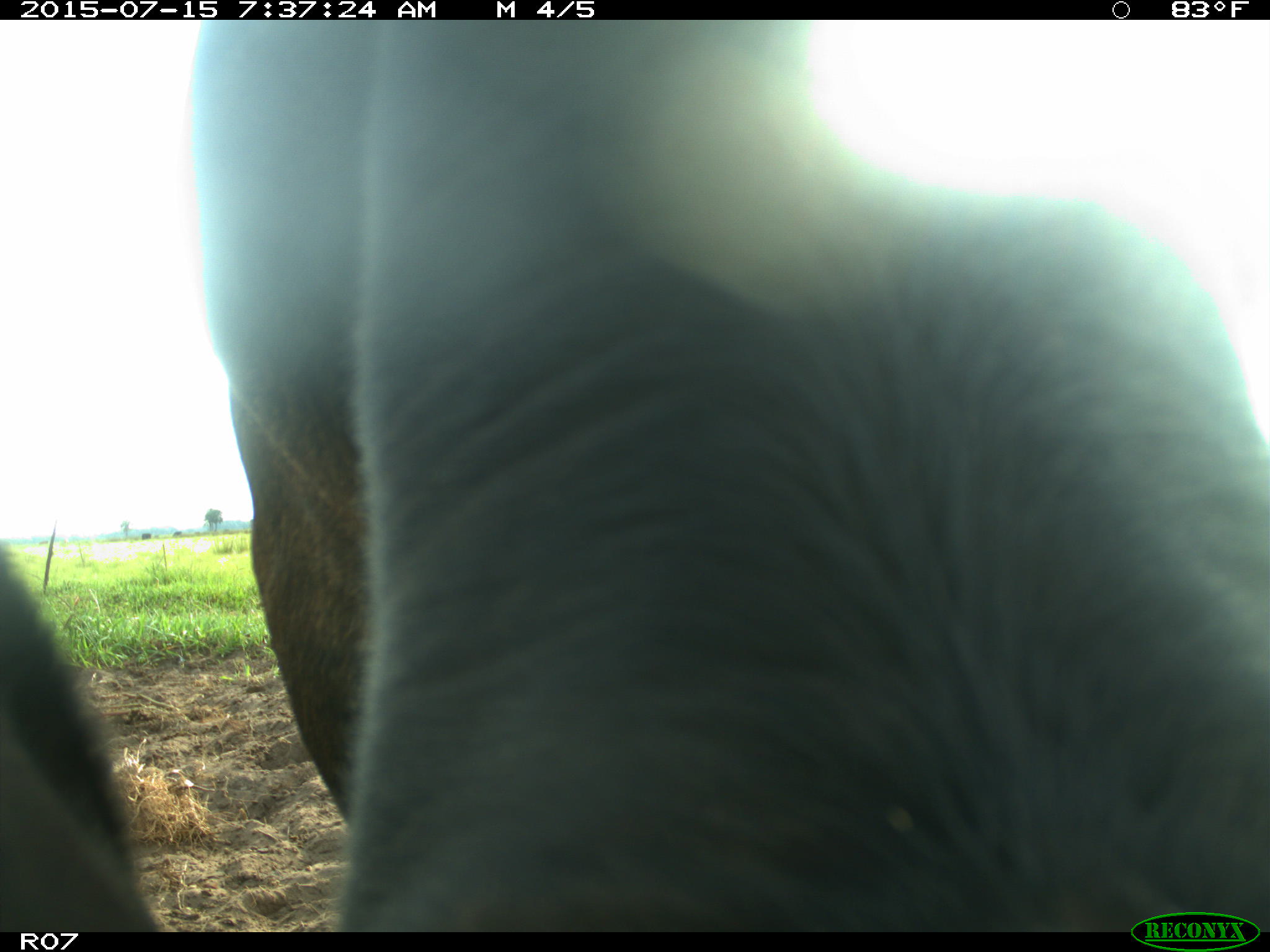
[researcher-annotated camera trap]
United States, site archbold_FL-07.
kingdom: Animalia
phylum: Chordata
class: Mammalia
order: Artiodactyla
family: Bovidae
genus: Bos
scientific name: Bos taurus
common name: domestic cow